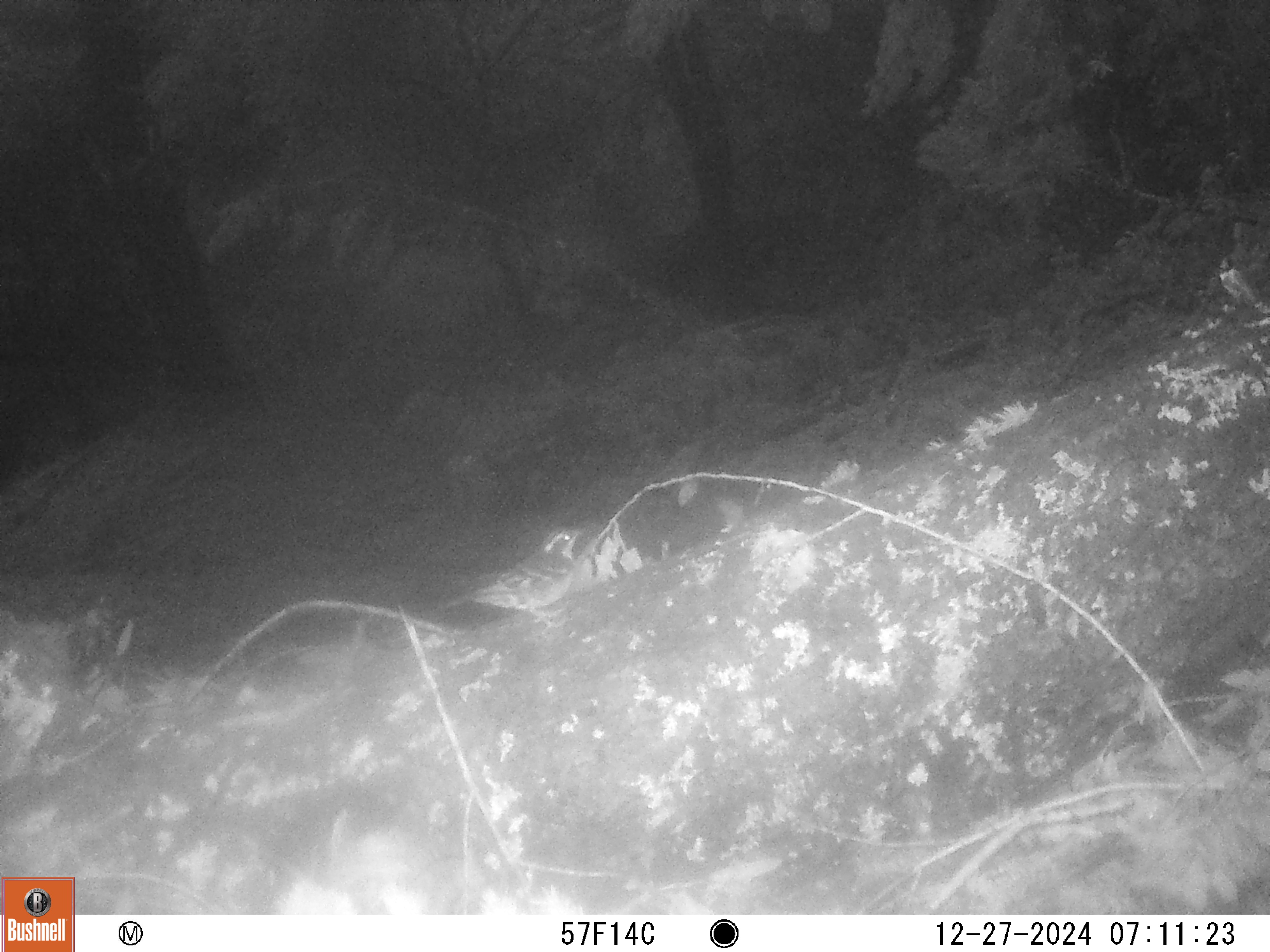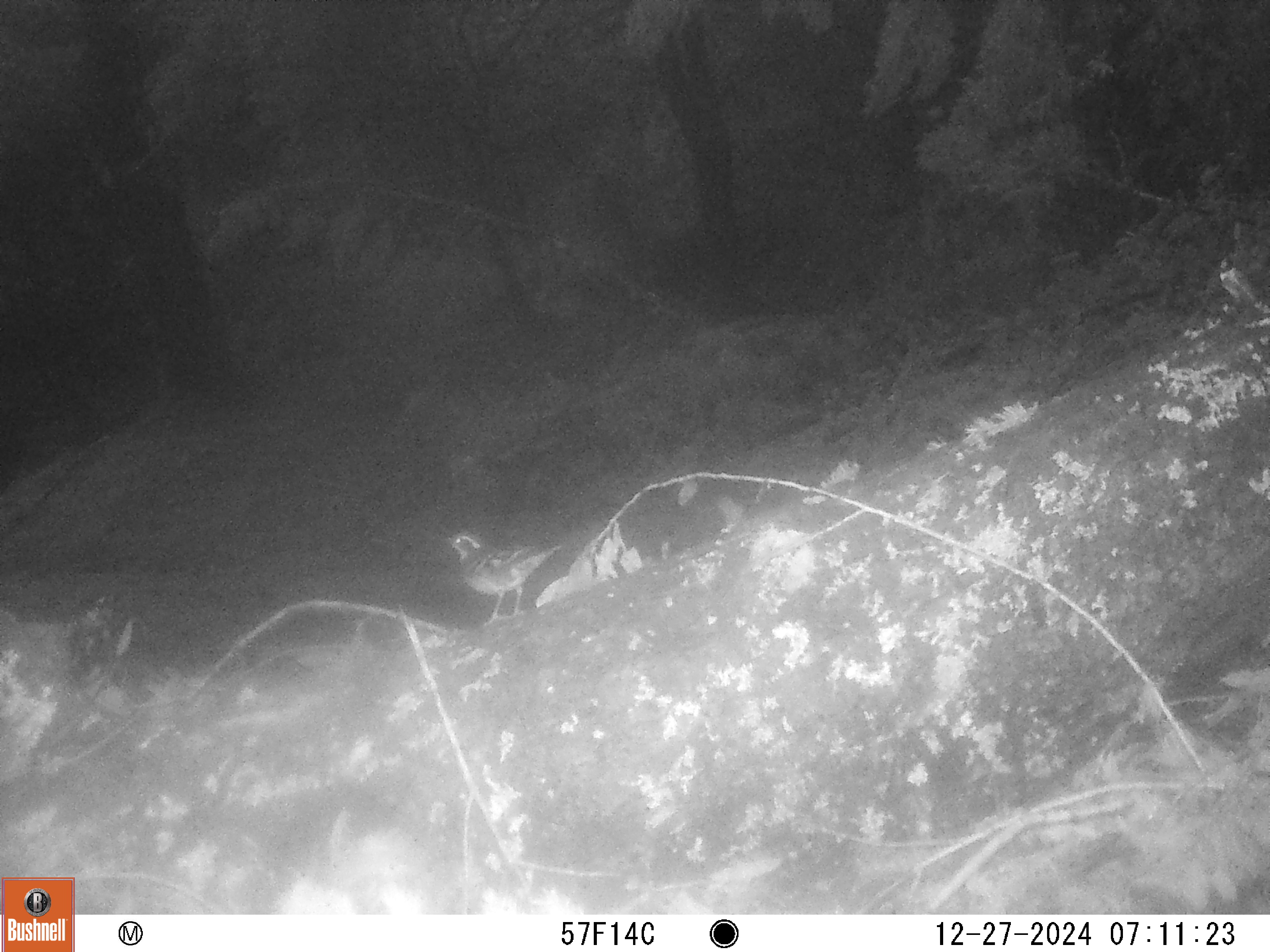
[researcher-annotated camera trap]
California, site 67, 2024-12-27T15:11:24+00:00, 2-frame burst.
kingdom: Animalia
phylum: Chordata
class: Aves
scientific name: Aves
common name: bird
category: unknown bird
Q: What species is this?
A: Unknown bird (bird) (Aves).